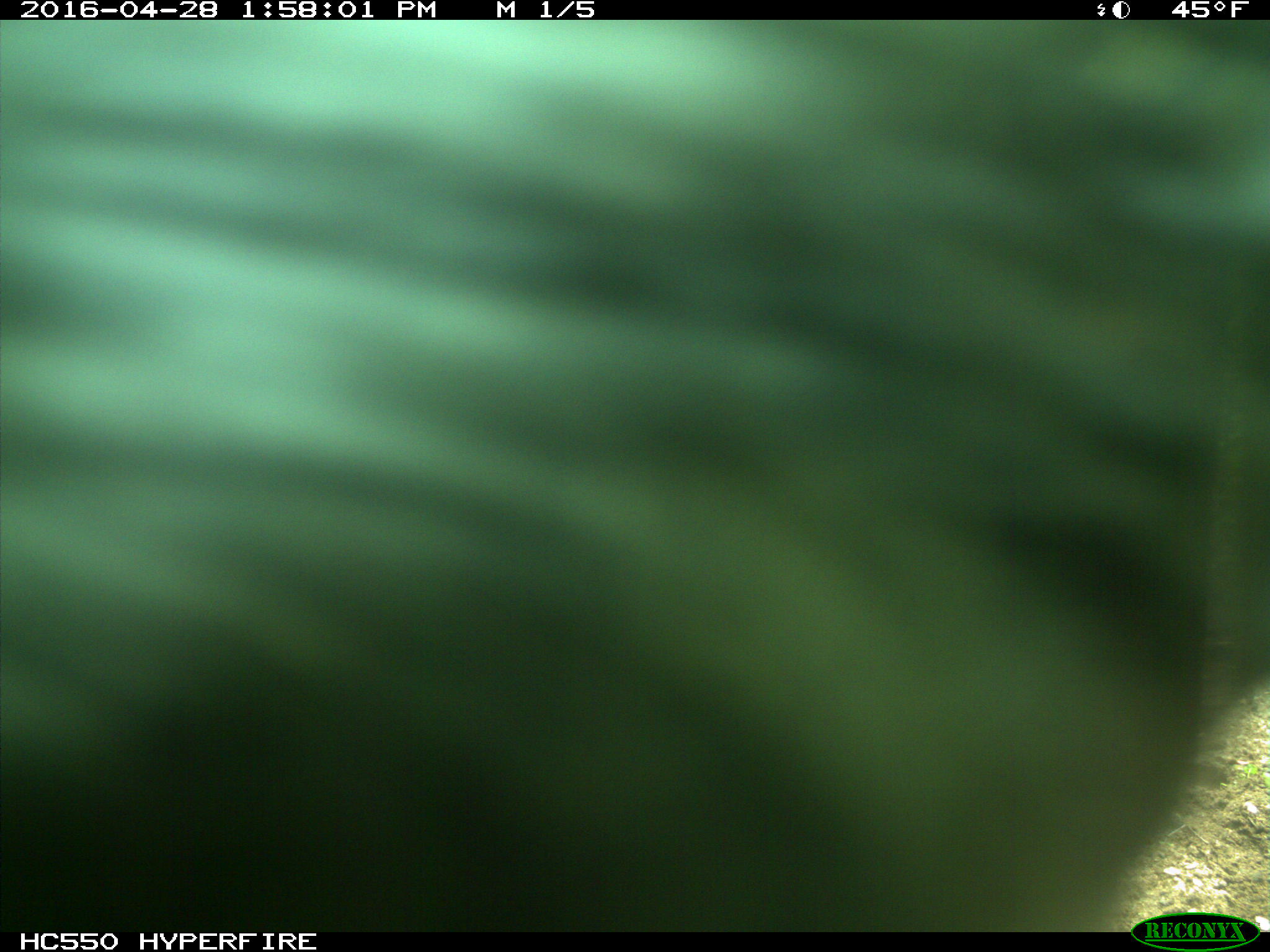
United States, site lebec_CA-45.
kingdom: Animalia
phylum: Chordata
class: Mammalia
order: Artiodactyla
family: Bovidae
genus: Bos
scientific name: Bos taurus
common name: domestic cow